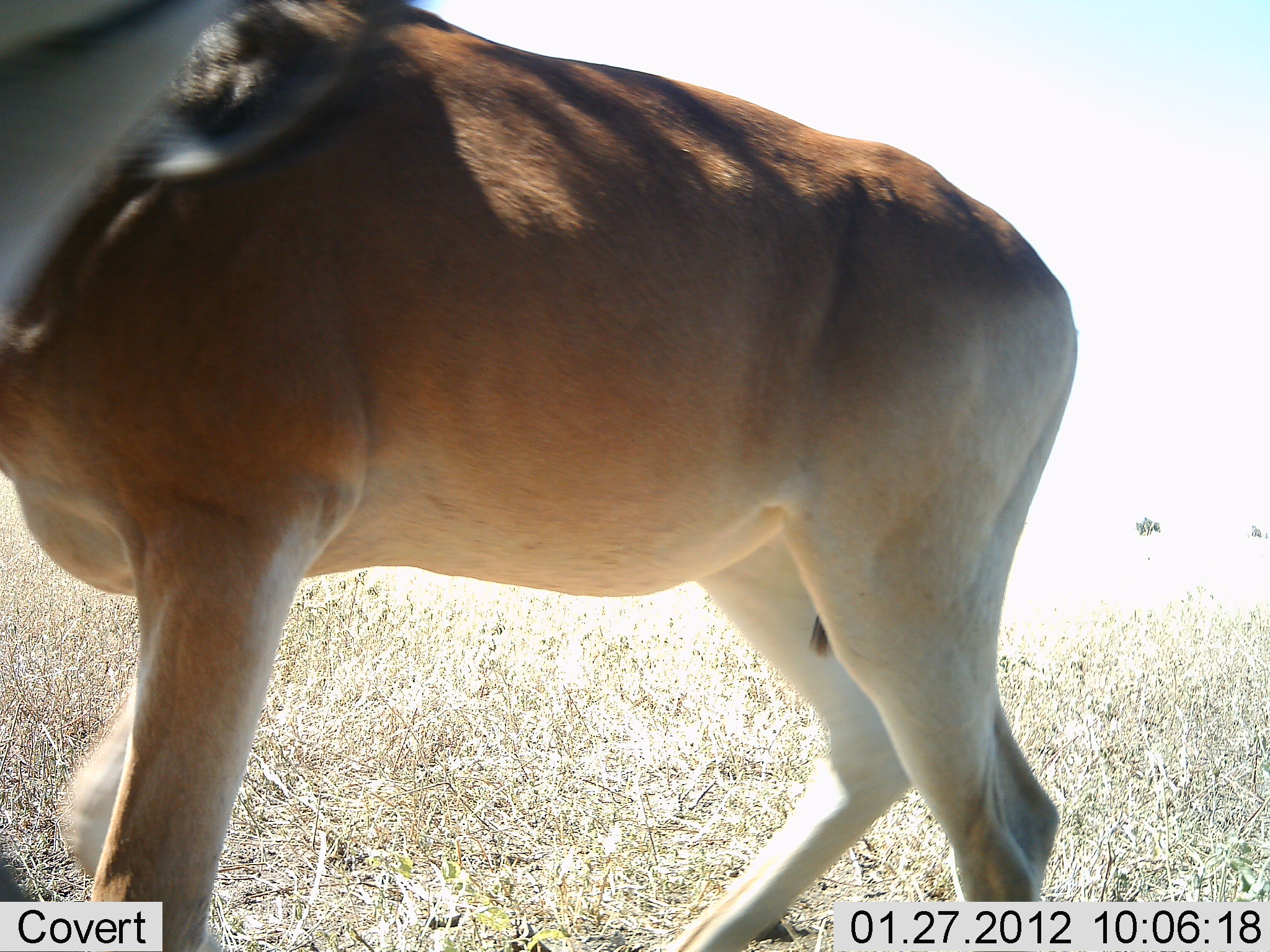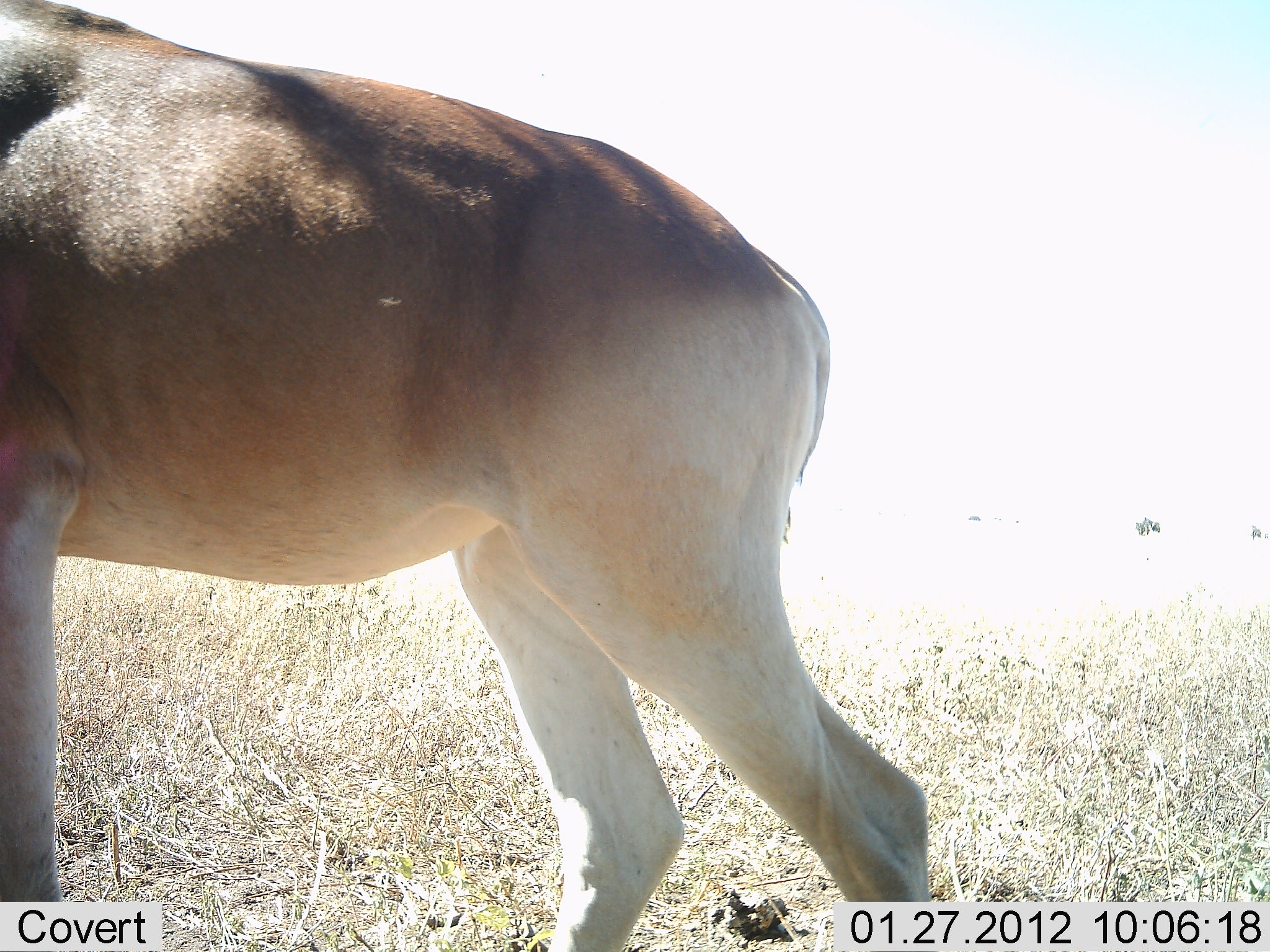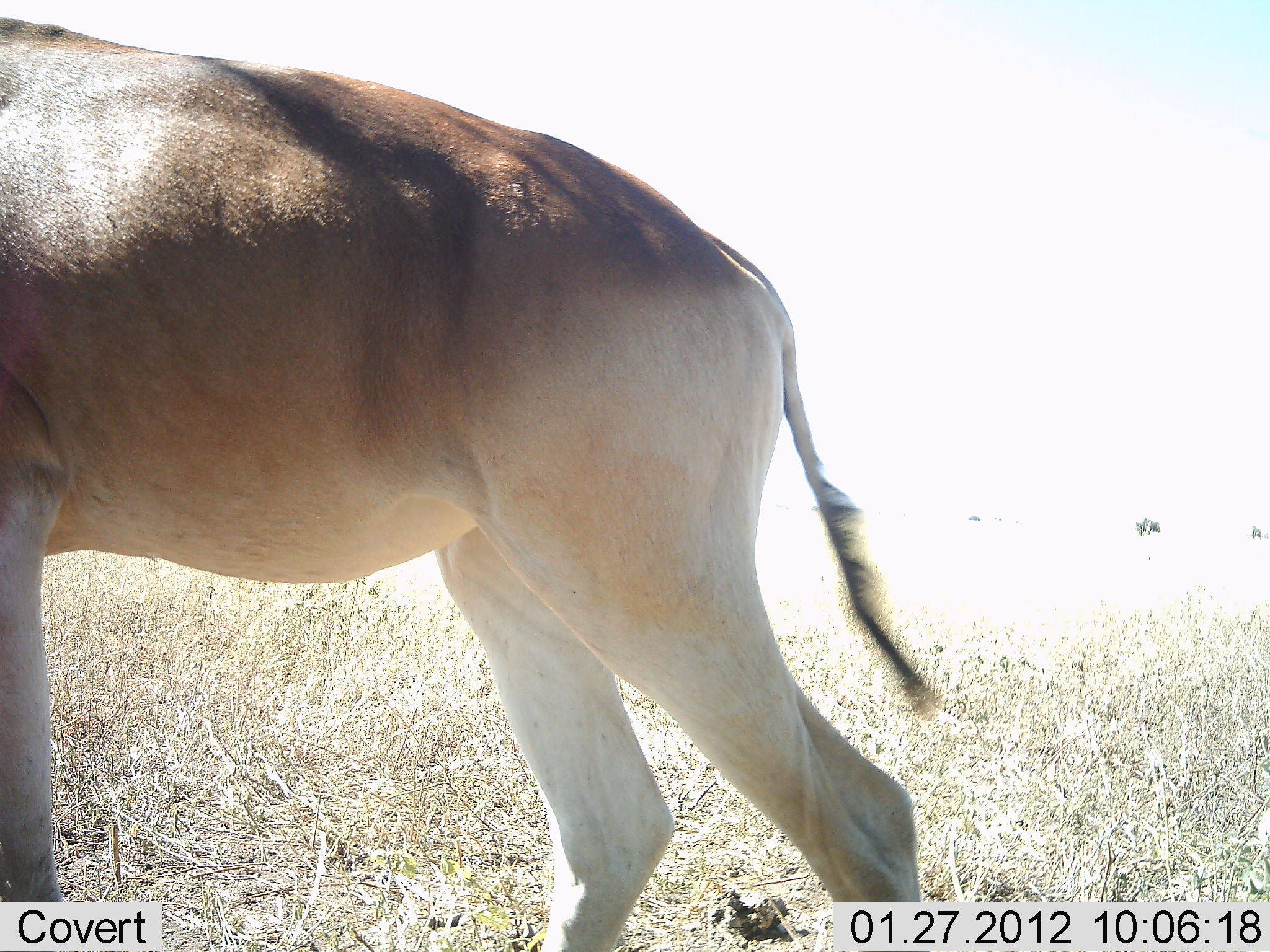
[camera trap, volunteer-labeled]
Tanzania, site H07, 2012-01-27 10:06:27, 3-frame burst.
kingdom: Animalia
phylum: Chordata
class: Mammalia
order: Artiodactyla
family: Bovidae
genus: Alcelaphus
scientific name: Alcelaphus buselaphus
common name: hartebeest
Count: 1.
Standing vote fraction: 37%.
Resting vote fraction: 0%.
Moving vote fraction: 63%.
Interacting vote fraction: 0%.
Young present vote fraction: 0%.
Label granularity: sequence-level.